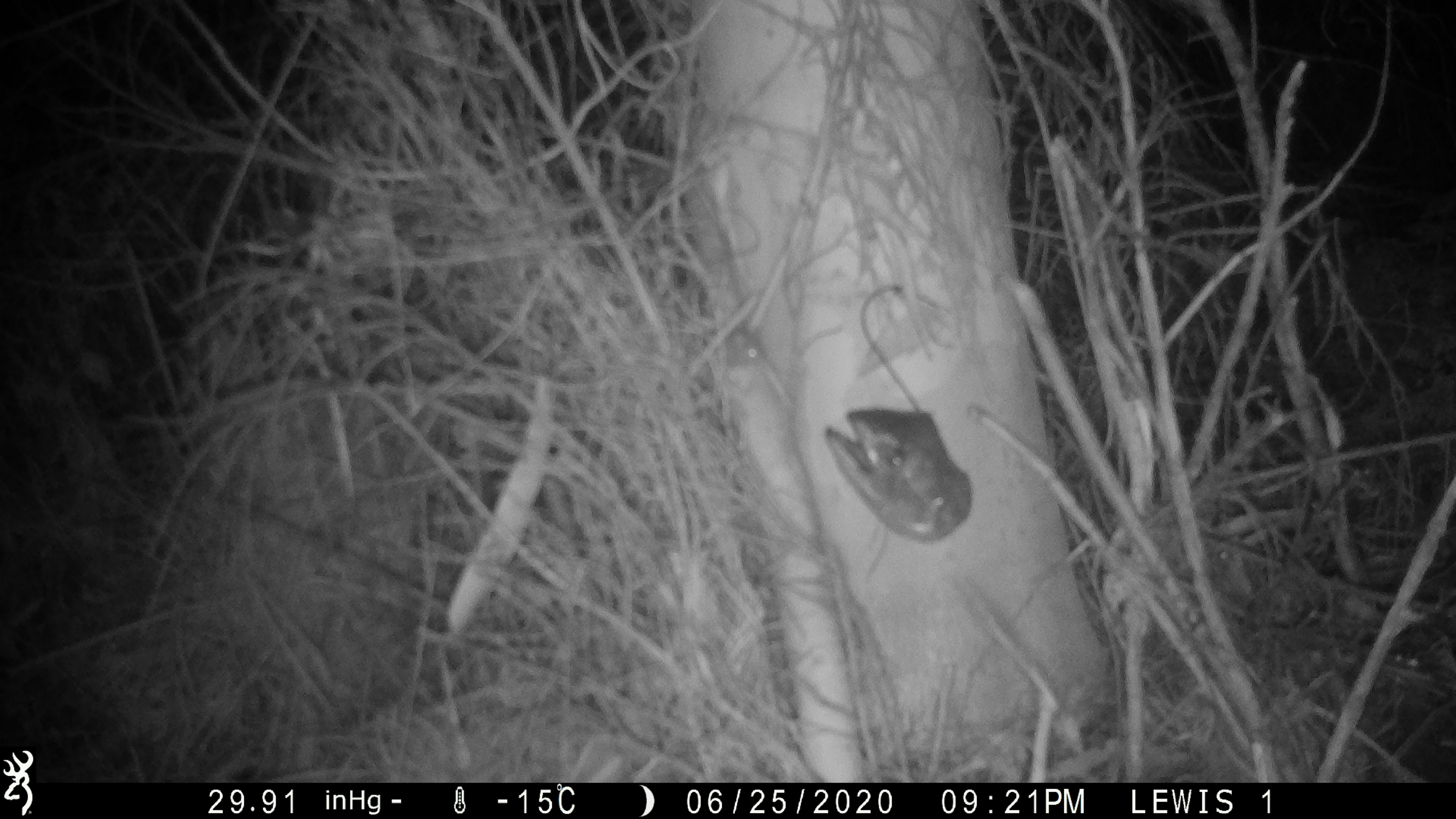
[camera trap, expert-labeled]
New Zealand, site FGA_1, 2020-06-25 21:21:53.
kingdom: Animalia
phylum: Chordata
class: Mammalia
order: Rodentia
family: Muridae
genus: Mus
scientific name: Mus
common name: mouse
Mouse (Mus).